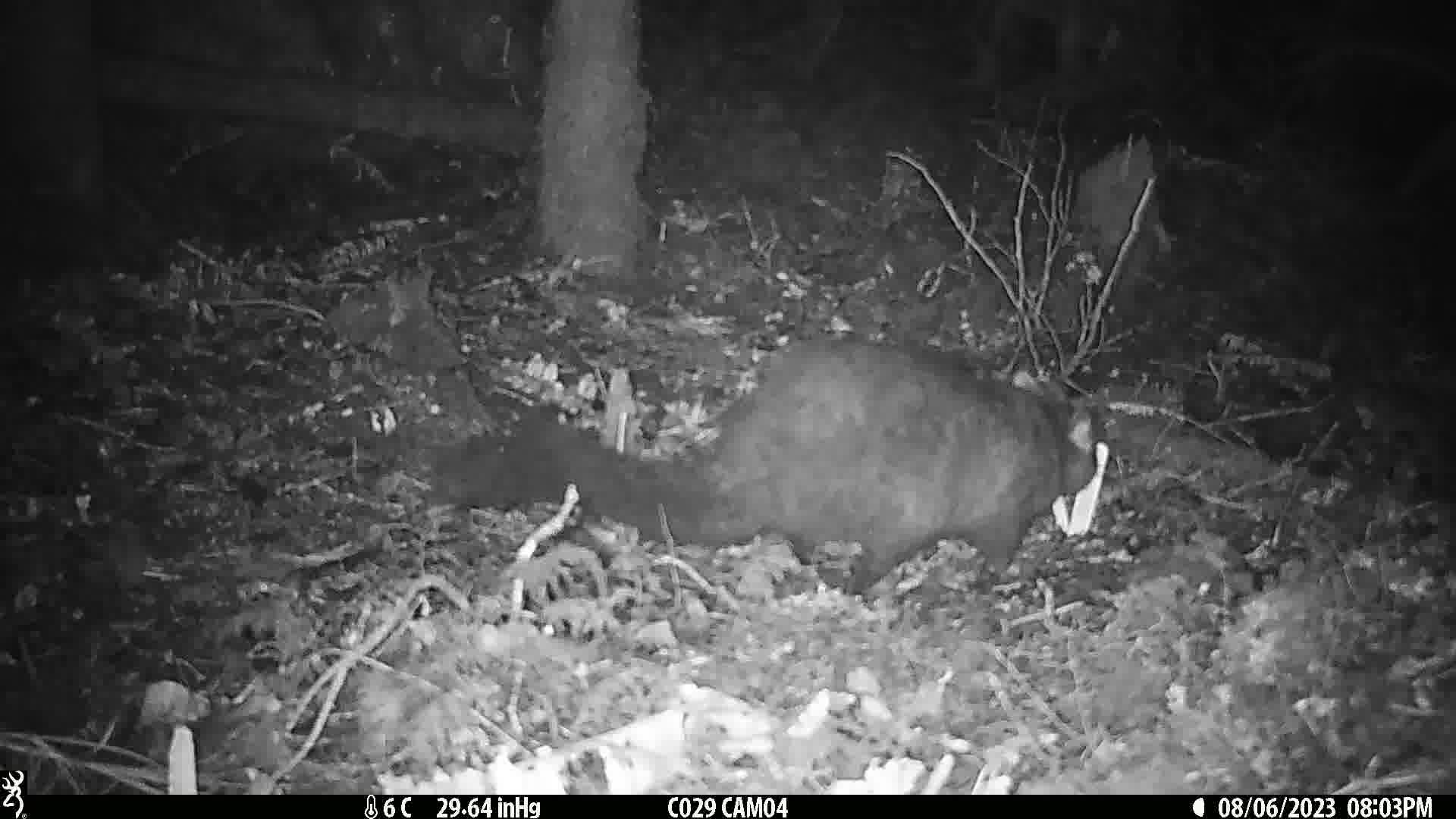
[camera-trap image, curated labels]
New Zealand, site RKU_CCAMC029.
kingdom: Animalia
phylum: Chordata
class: Mammalia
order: Diprotodontia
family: Phalangeridae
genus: Trichosurus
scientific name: Trichosurus vulpecula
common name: common brushtail possum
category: possum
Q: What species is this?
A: Possum (common brushtail possum) (Trichosurus vulpecula).